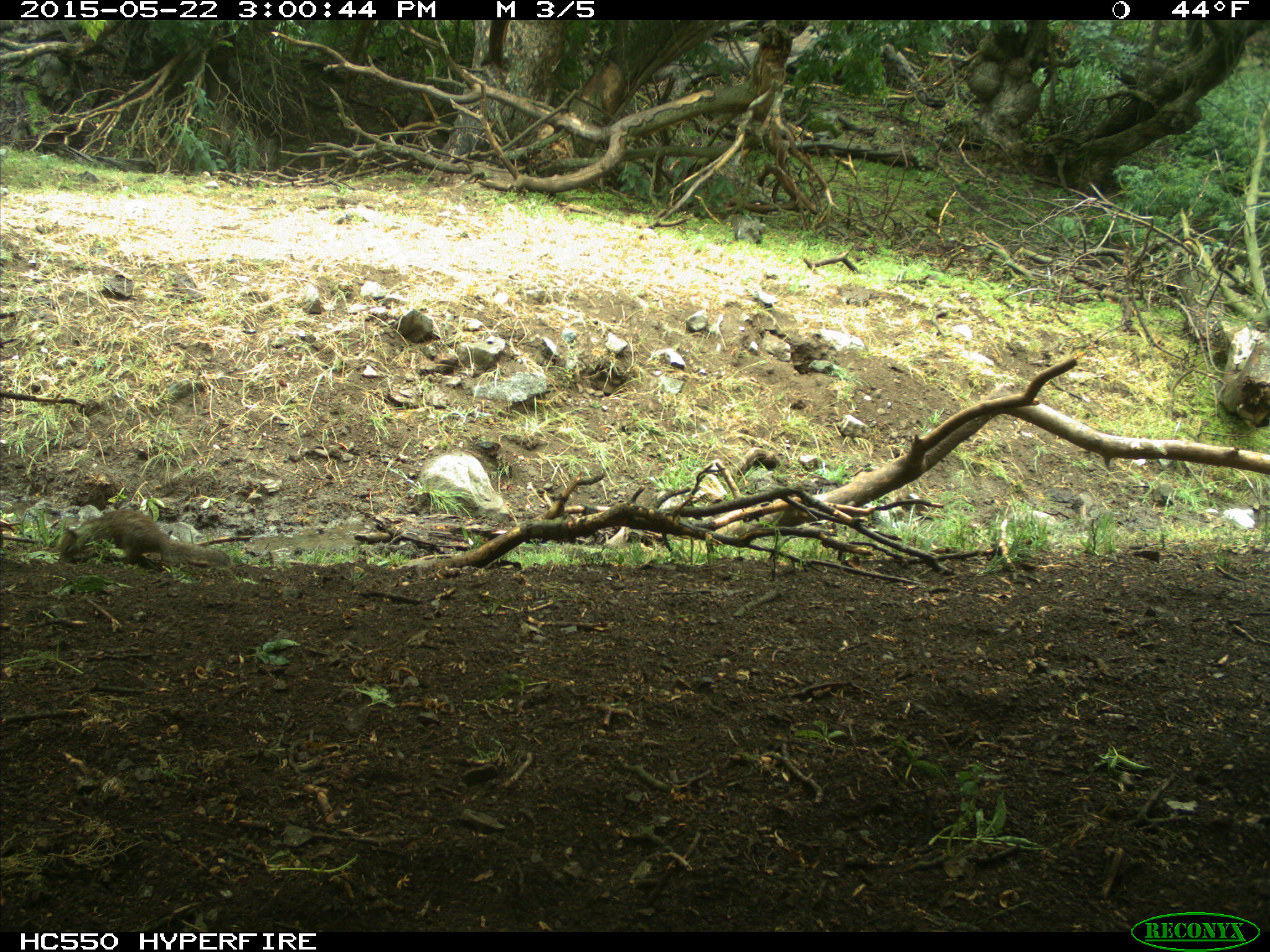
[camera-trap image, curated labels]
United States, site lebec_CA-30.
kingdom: Animalia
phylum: Chordata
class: Mammalia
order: Rodentia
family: Sciuridae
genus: Otospermophilus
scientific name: Otospermophilus beecheyi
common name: california ground squirrel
Otospermophilus beecheyi (california ground squirrel).